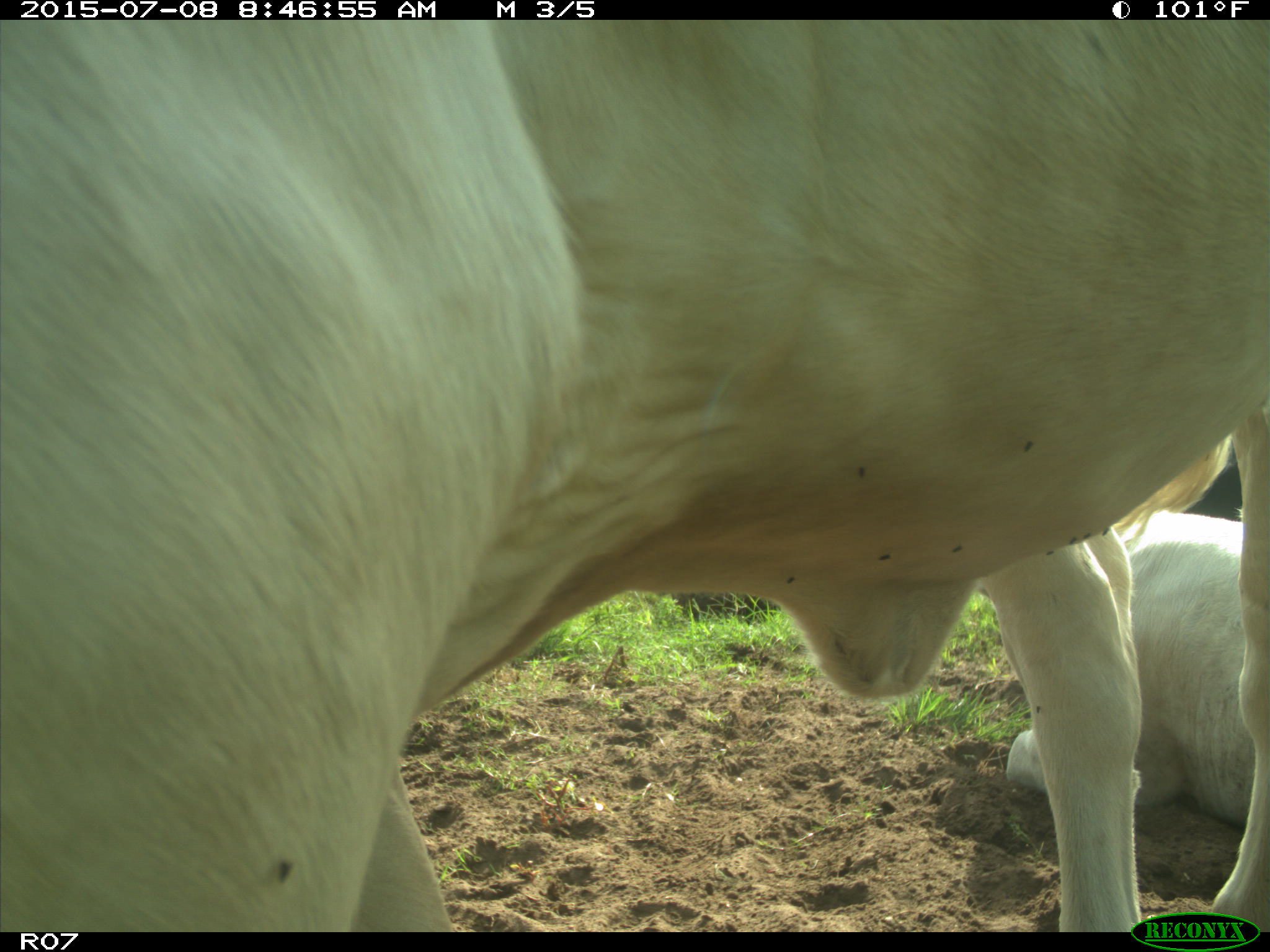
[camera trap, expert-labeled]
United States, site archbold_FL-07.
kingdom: Animalia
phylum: Chordata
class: Mammalia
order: Artiodactyla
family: Bovidae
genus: Bos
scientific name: Bos taurus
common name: domestic cow